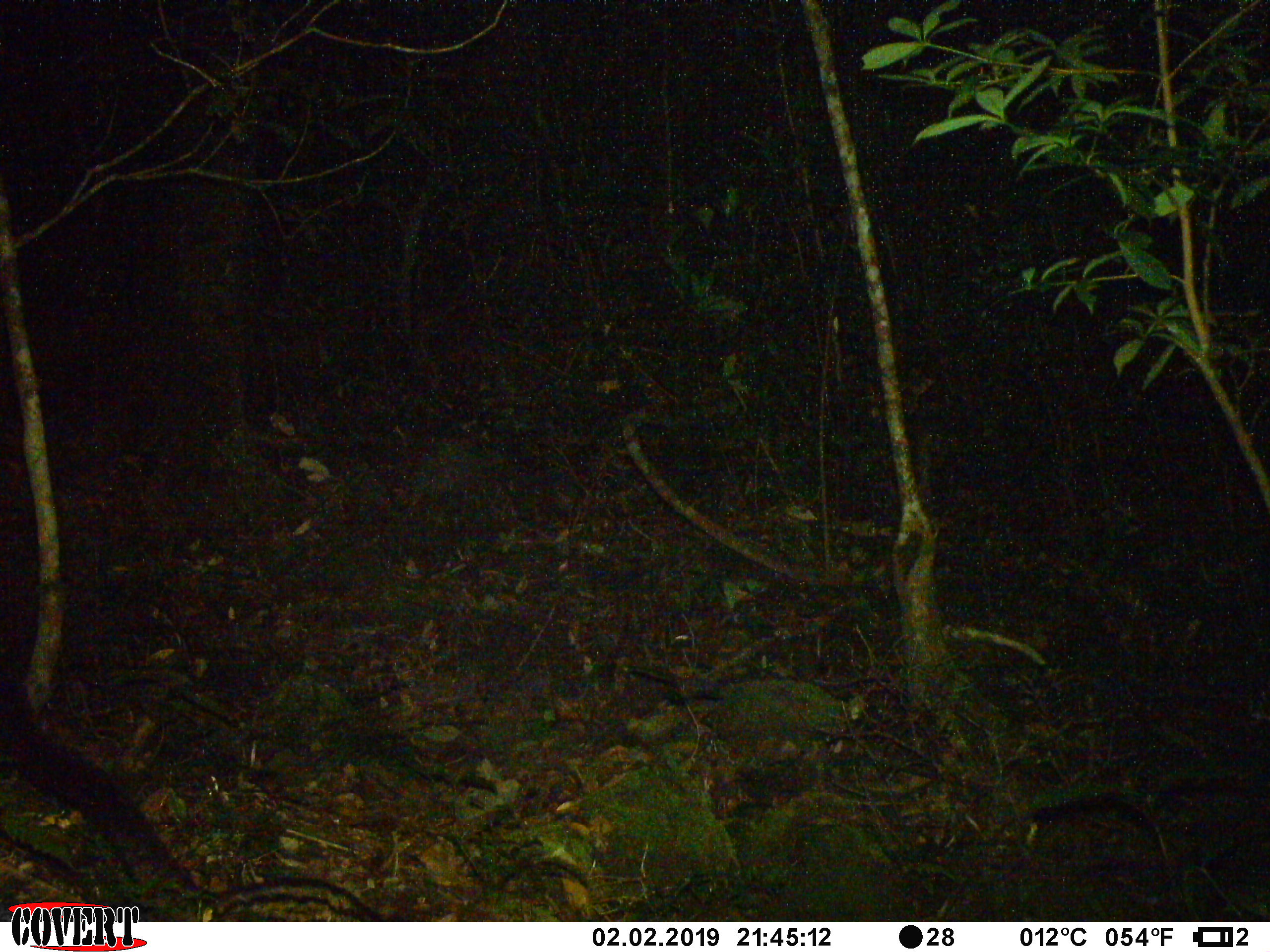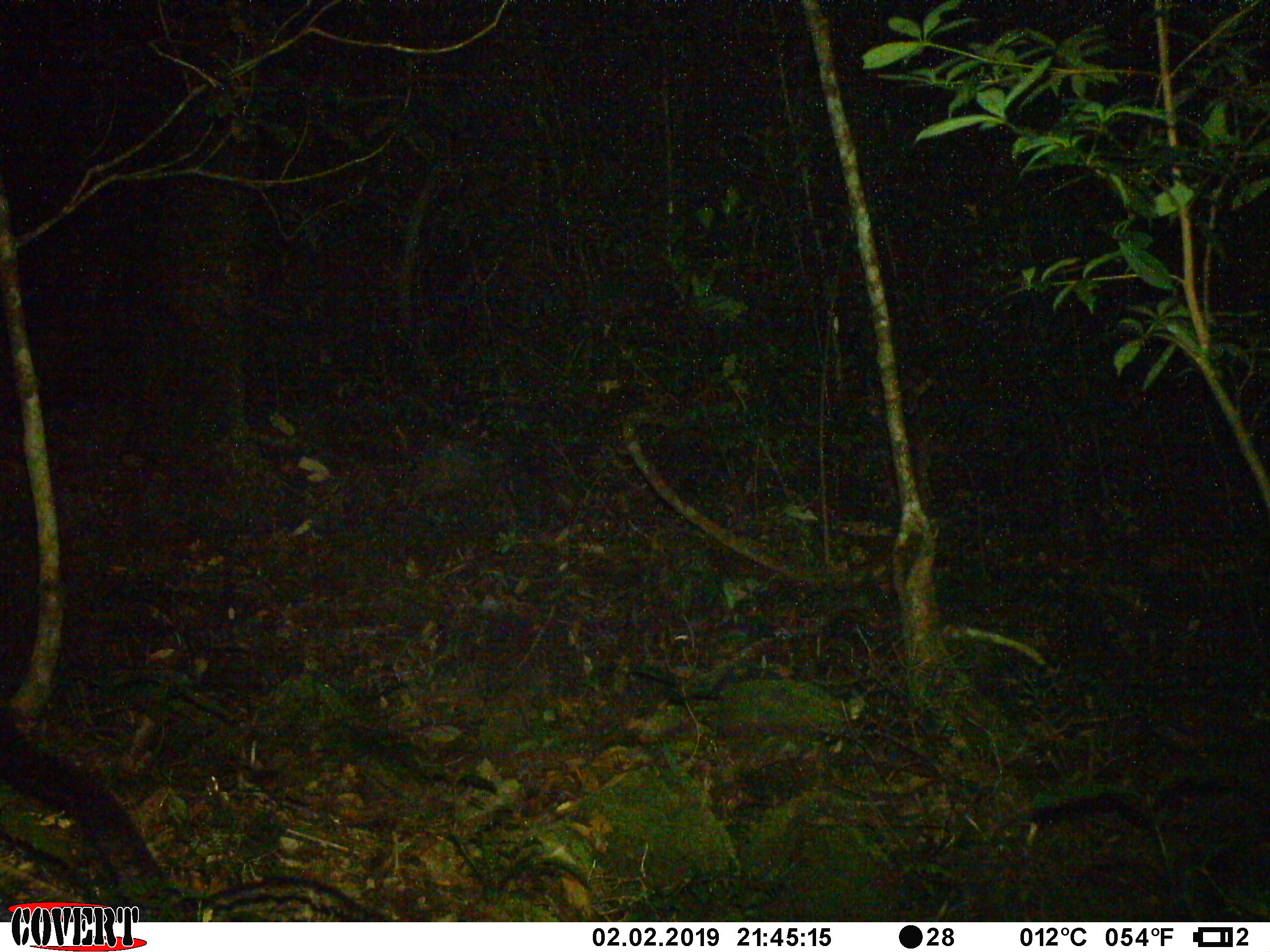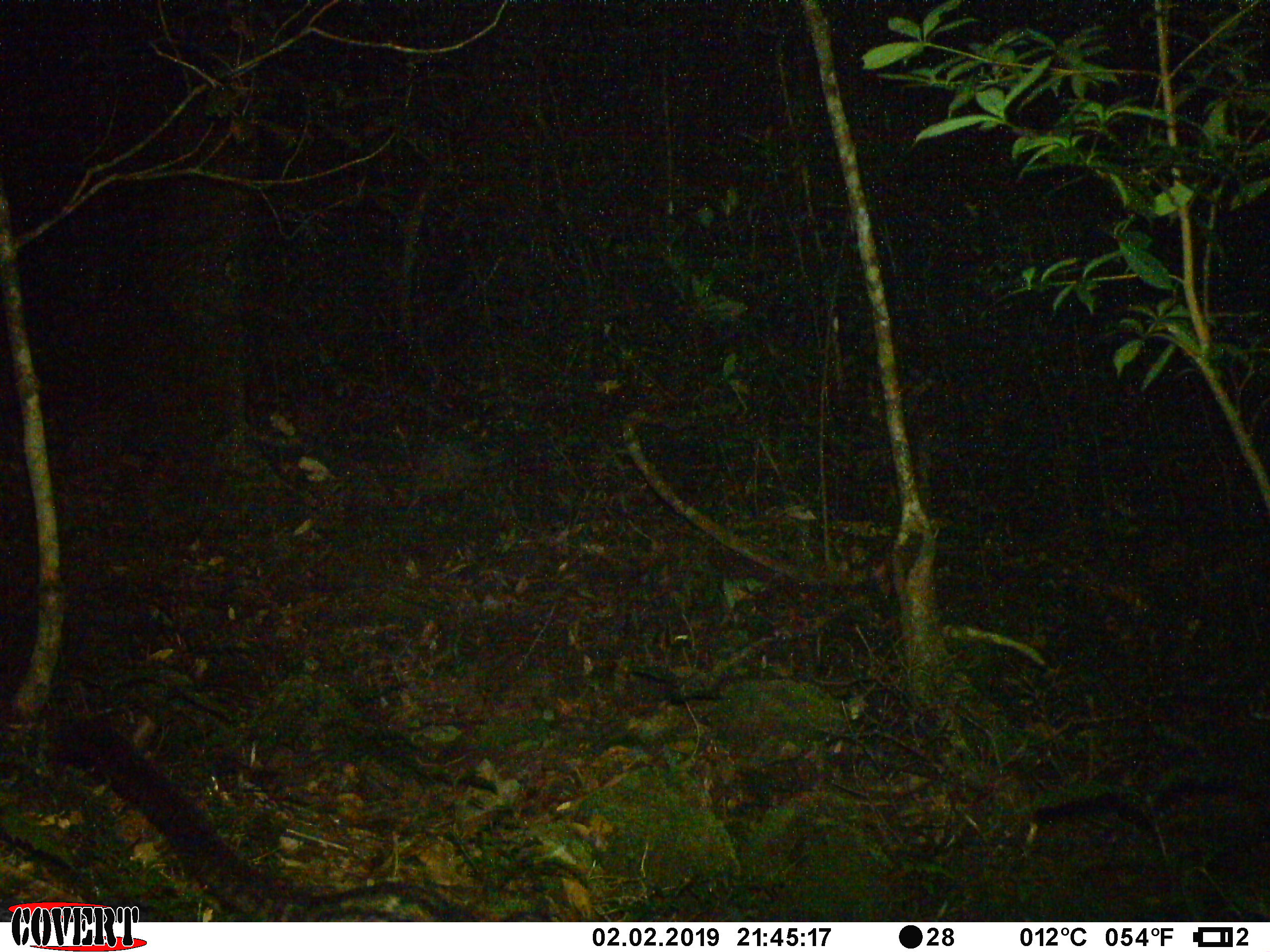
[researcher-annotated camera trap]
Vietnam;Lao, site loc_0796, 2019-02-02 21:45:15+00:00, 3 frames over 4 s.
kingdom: Animalia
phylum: Chordata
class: Mammalia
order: Carnivora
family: Viverridae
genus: Paradoxurus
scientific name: Paradoxurus hermaphroditus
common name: common palm civet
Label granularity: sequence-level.